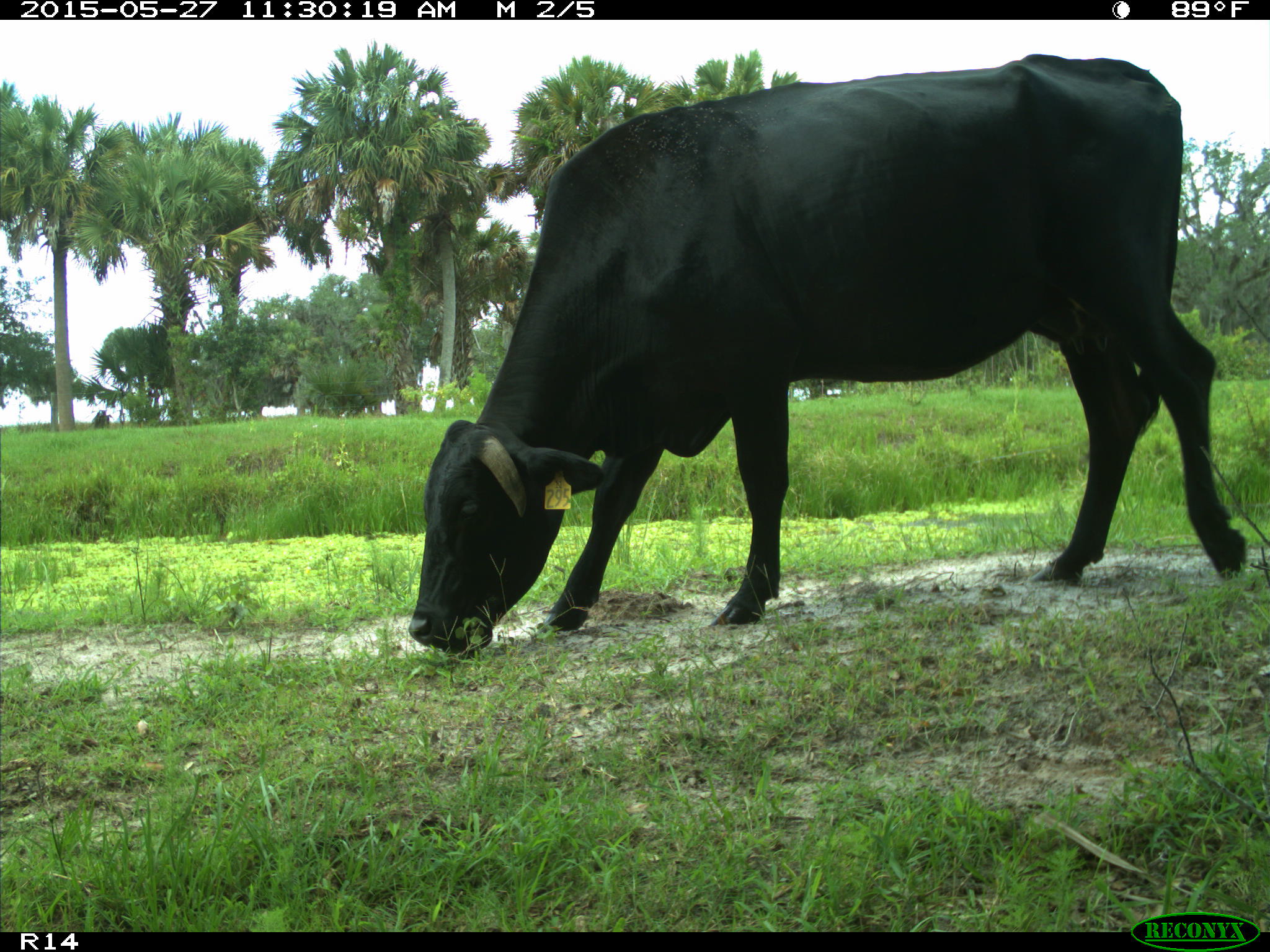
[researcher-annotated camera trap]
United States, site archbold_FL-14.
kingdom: Animalia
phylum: Chordata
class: Mammalia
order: Artiodactyla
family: Bovidae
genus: Bos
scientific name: Bos taurus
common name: domestic cow